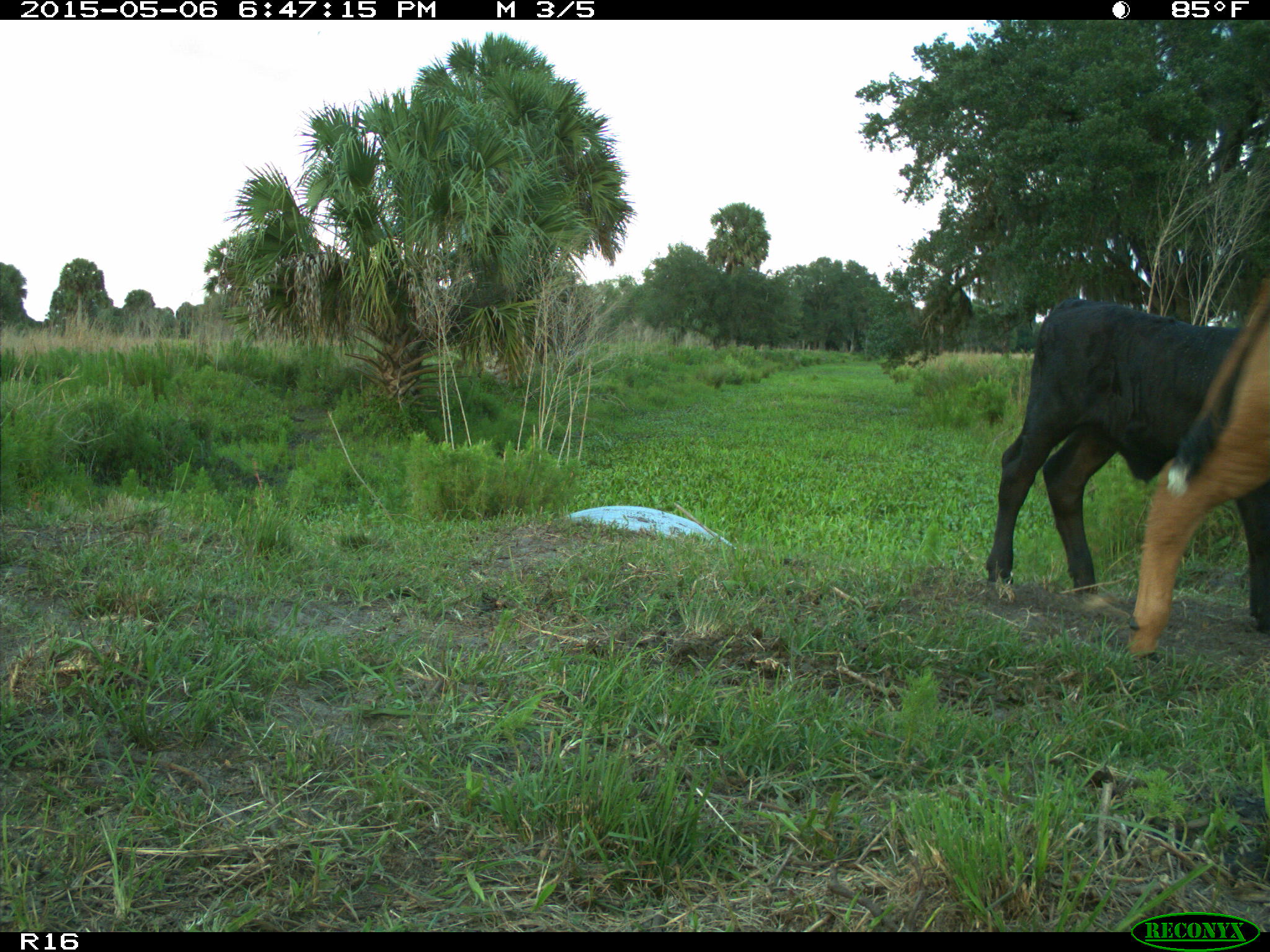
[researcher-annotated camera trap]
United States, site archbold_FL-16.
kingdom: Animalia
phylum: Chordata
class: Mammalia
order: Artiodactyla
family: Bovidae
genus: Bos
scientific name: Bos taurus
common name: domestic cow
Bos taurus (domestic cow).